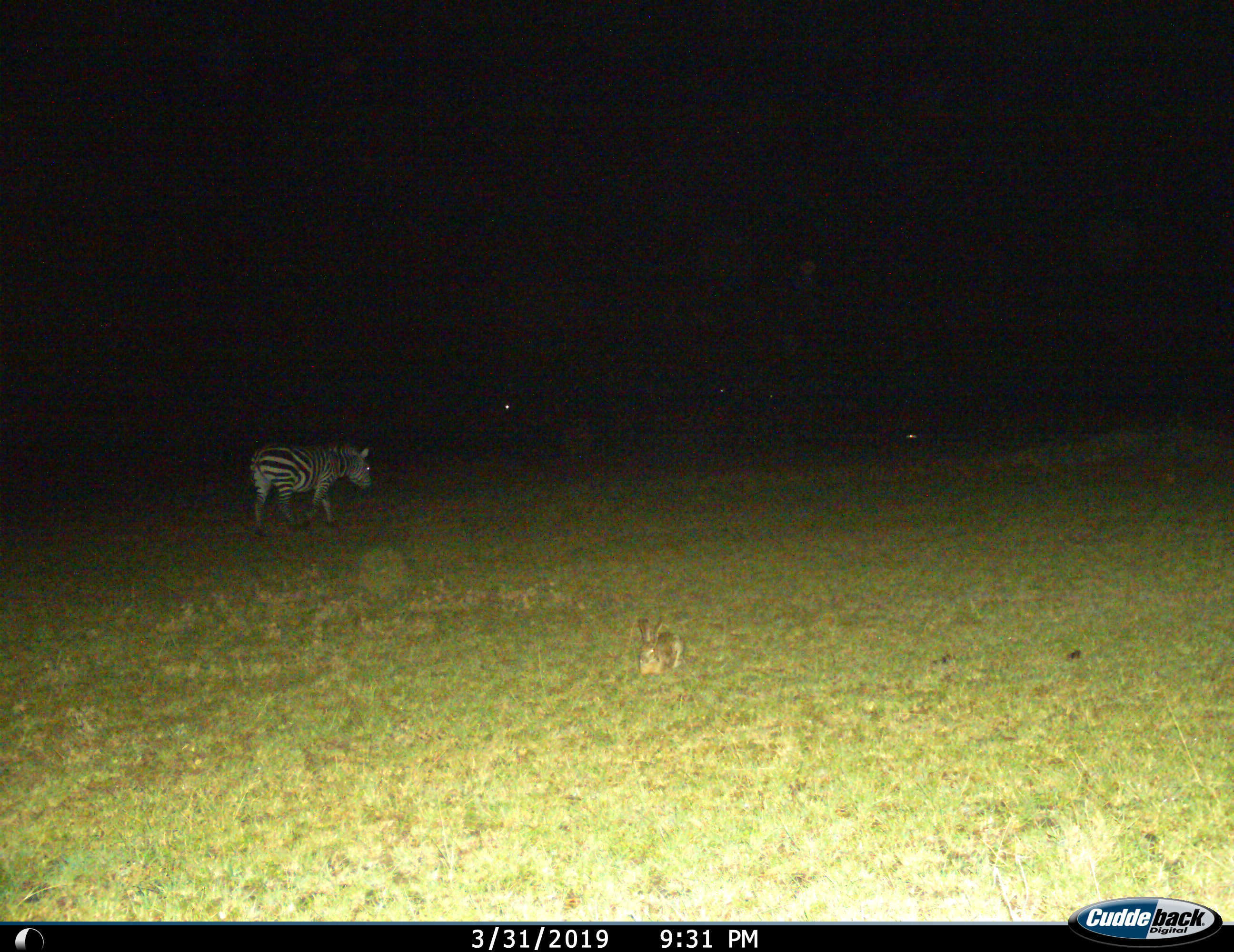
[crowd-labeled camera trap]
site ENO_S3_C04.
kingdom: Animalia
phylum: Chordata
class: Mammalia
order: Perissodactyla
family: Equidae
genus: Equus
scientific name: Equus quagga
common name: plains zebra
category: zebraplains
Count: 1.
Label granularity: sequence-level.